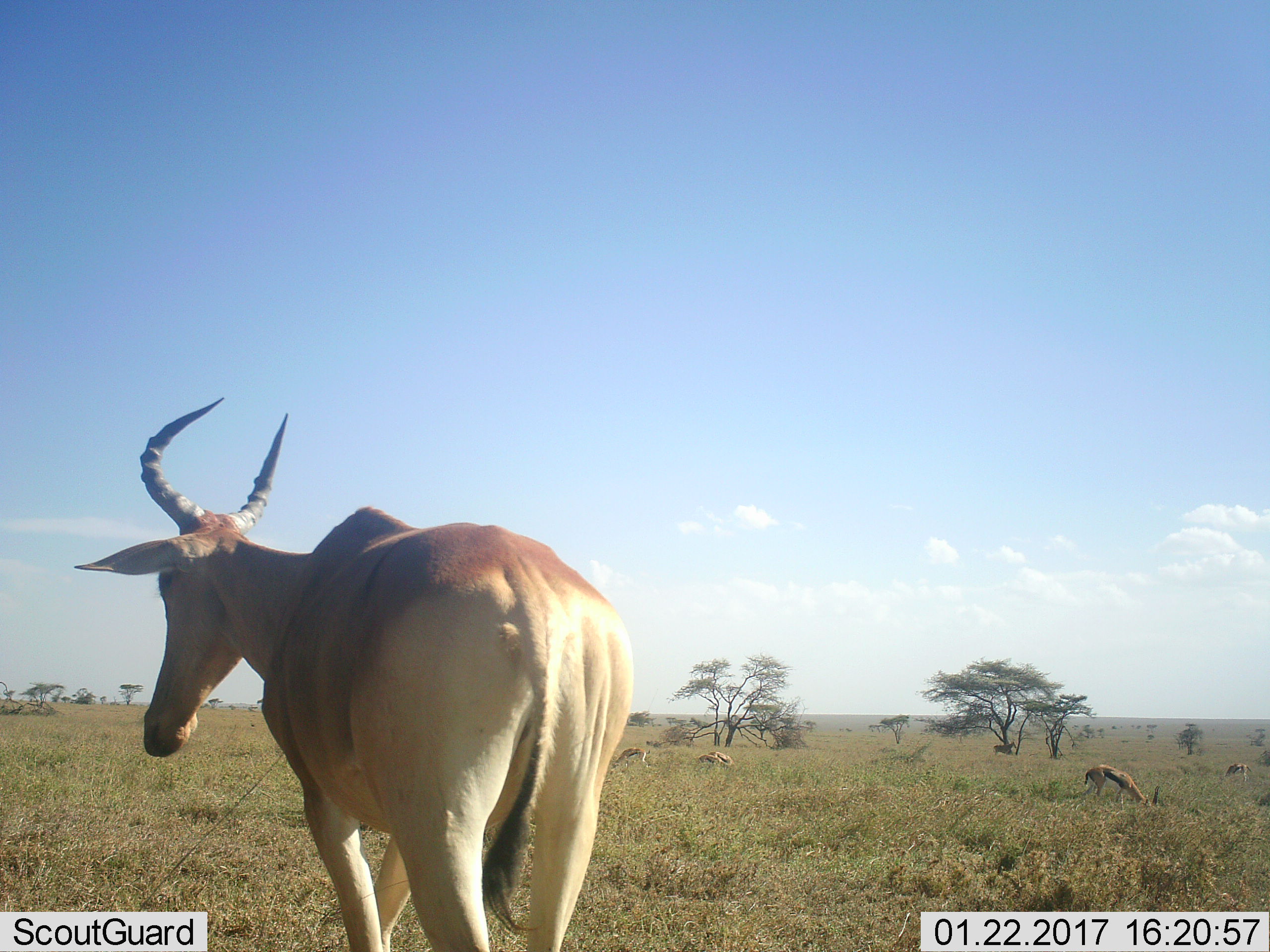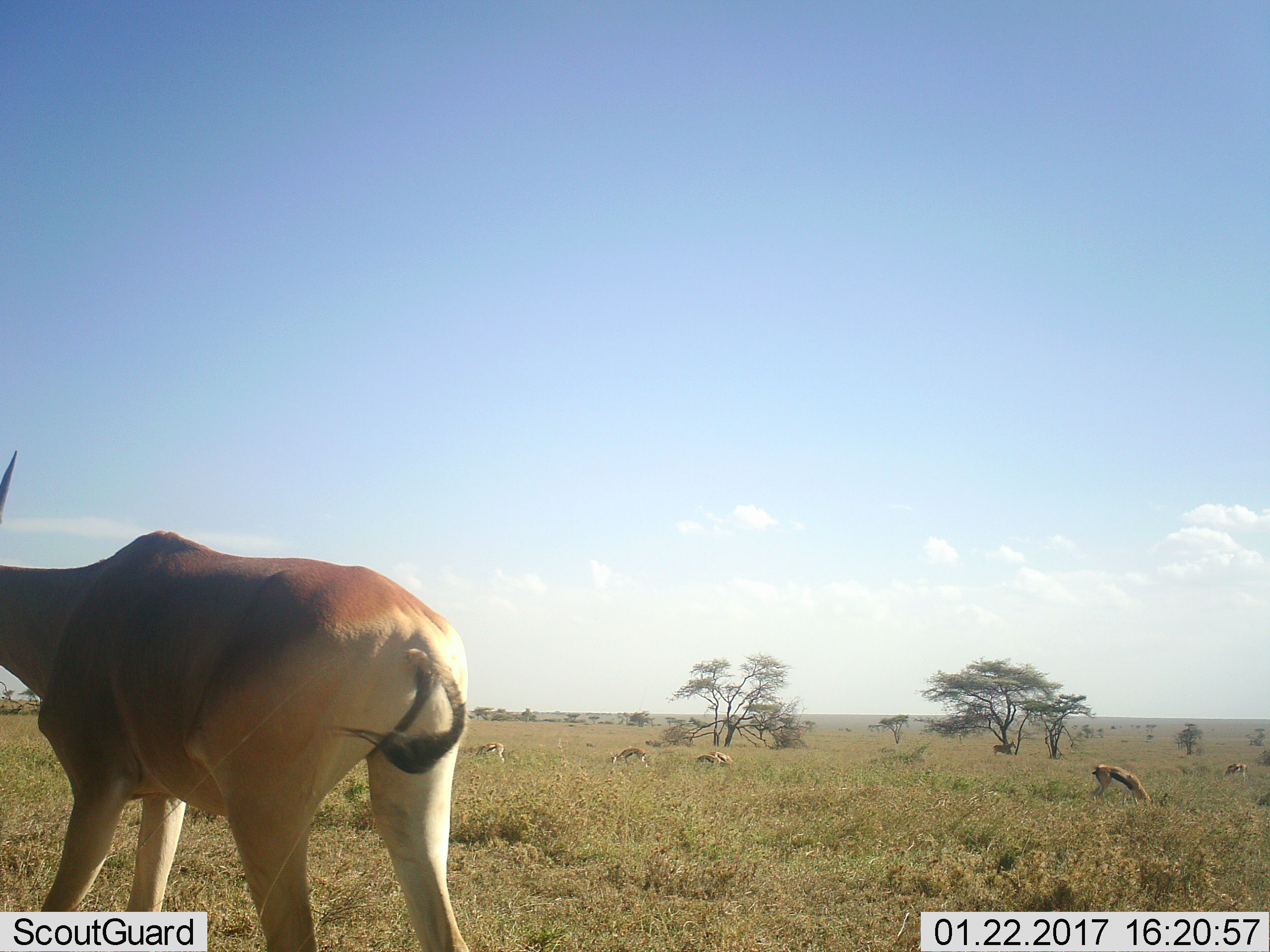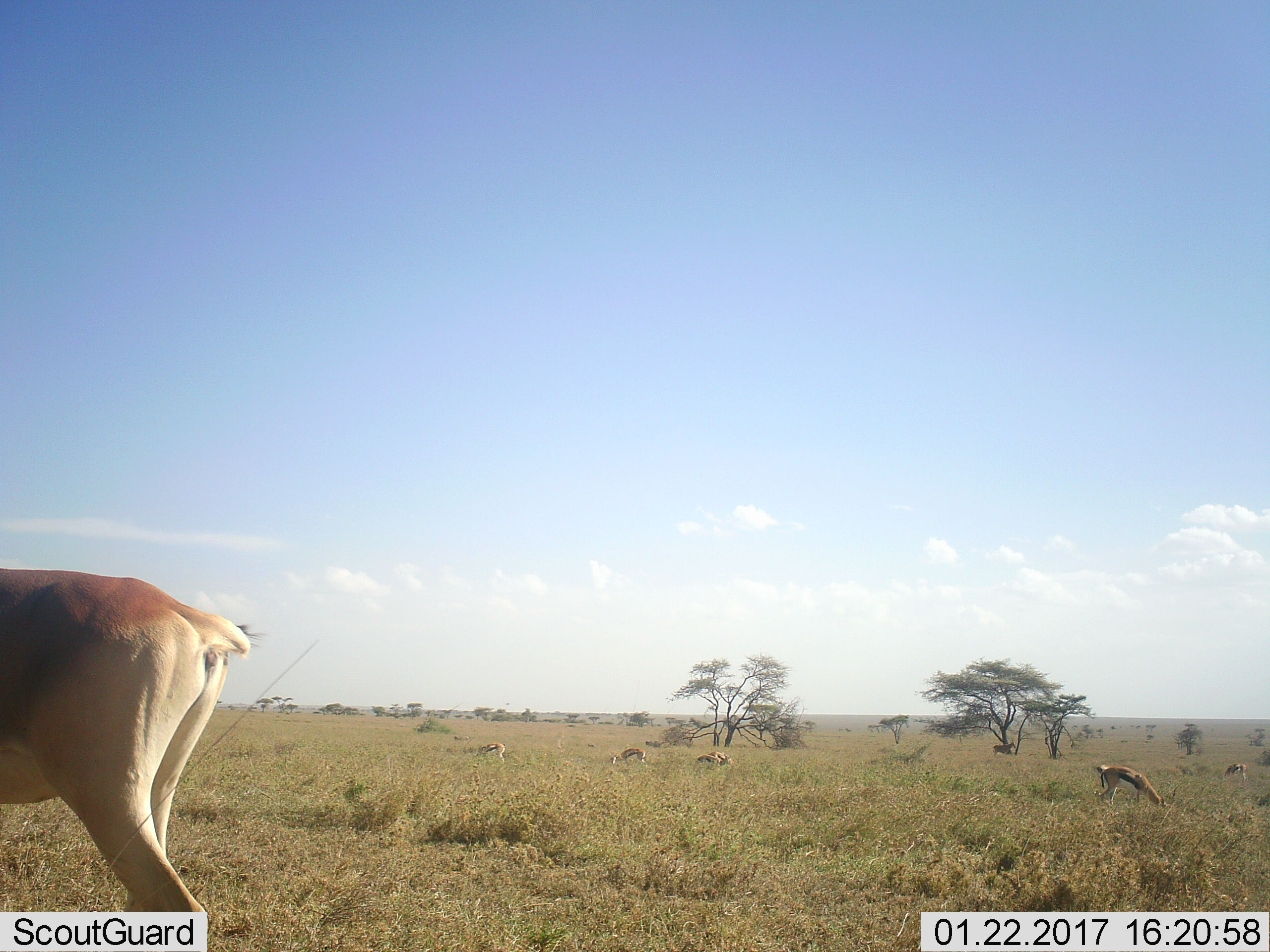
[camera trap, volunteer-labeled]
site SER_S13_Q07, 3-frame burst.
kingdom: Animalia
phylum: Chordata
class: Mammalia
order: Artiodactyla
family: Bovidae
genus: Eudorcas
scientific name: Eudorcas thomsonii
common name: thomson's gazelle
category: gazellethomsons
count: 5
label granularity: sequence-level